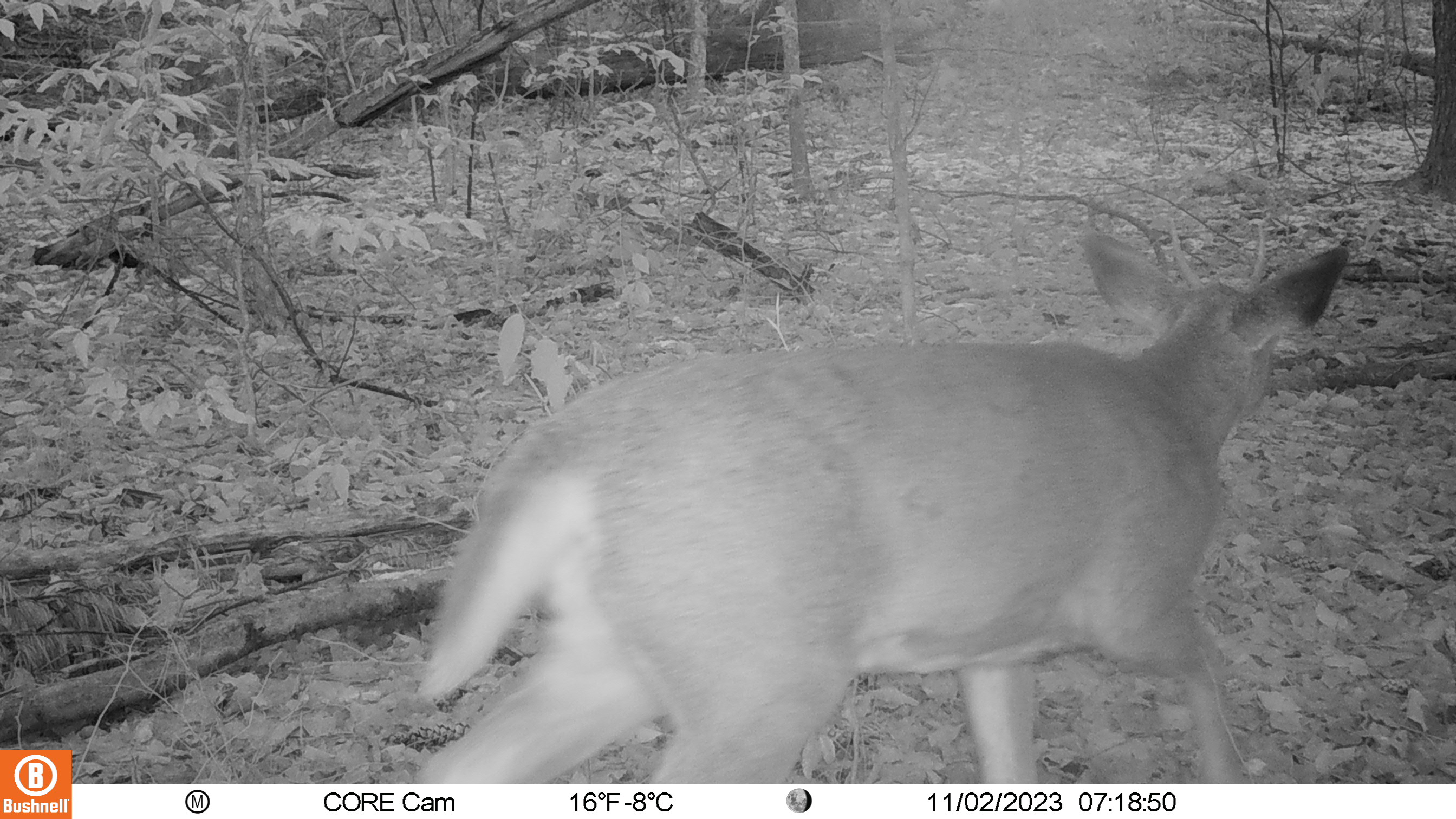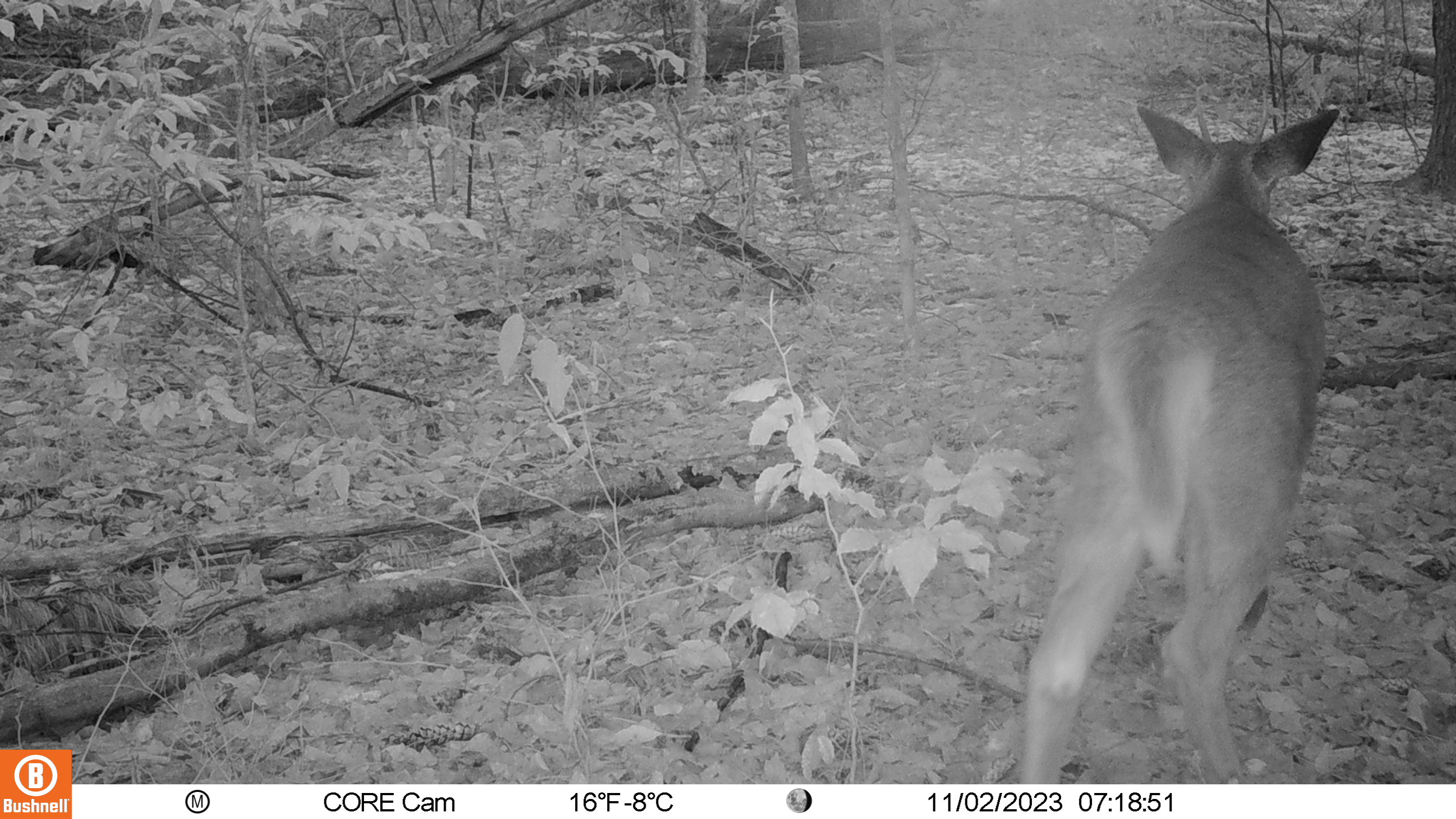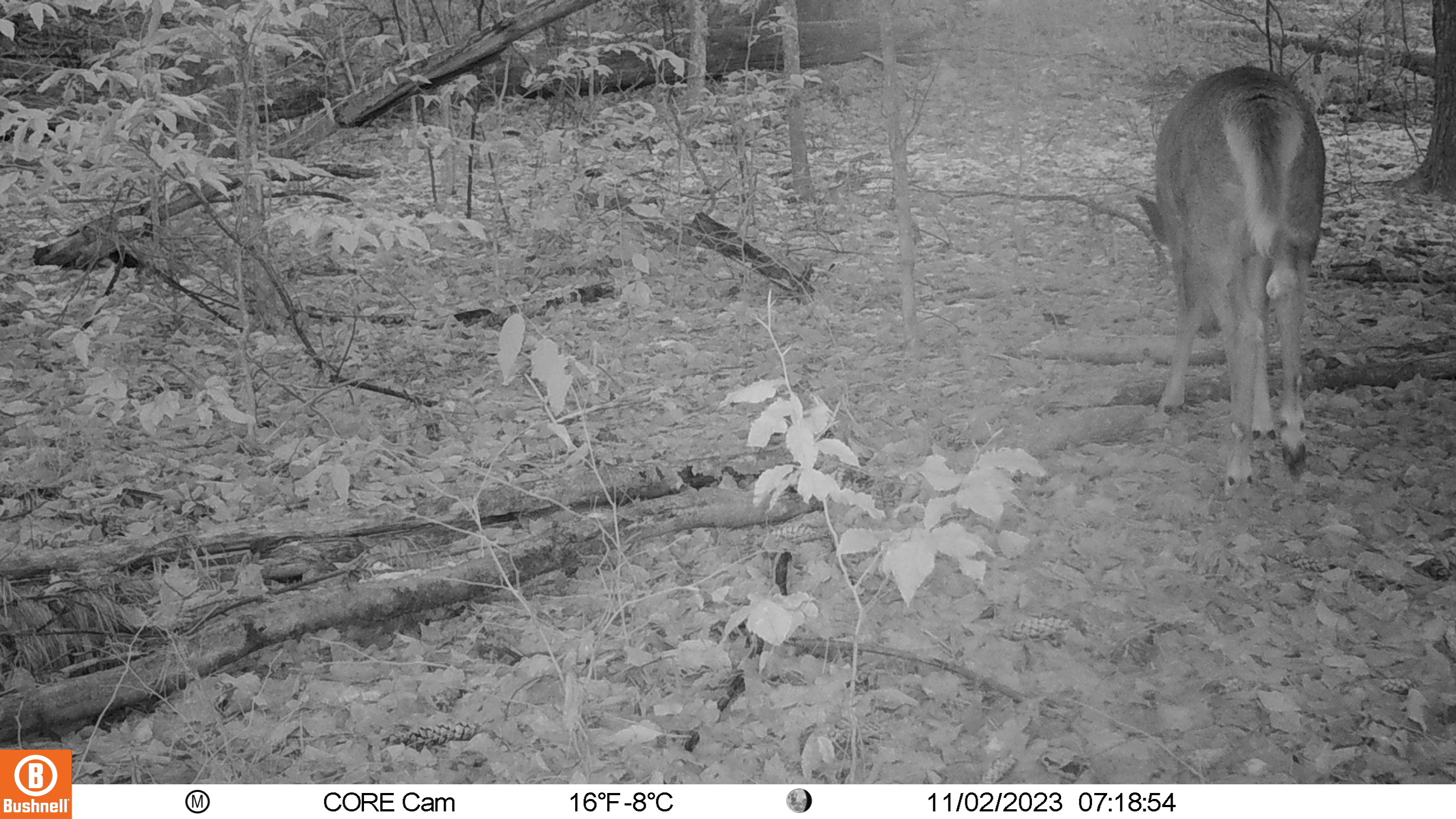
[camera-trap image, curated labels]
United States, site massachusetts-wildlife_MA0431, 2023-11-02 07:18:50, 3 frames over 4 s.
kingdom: Animalia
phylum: Chordata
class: Mammalia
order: Artiodactyla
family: Cervidae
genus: Odocoileus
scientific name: Odocoileus virginianus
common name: white-tailed deer